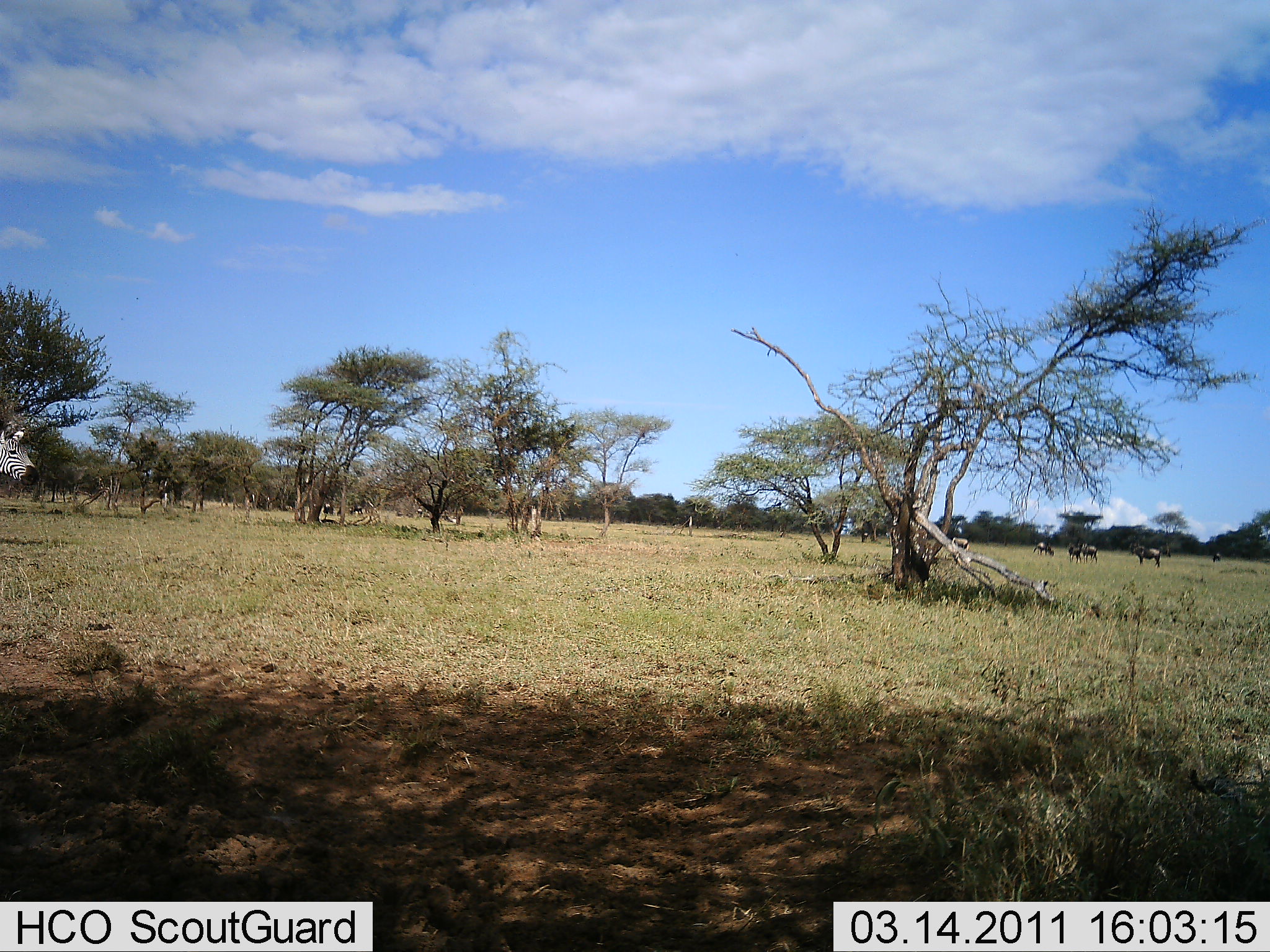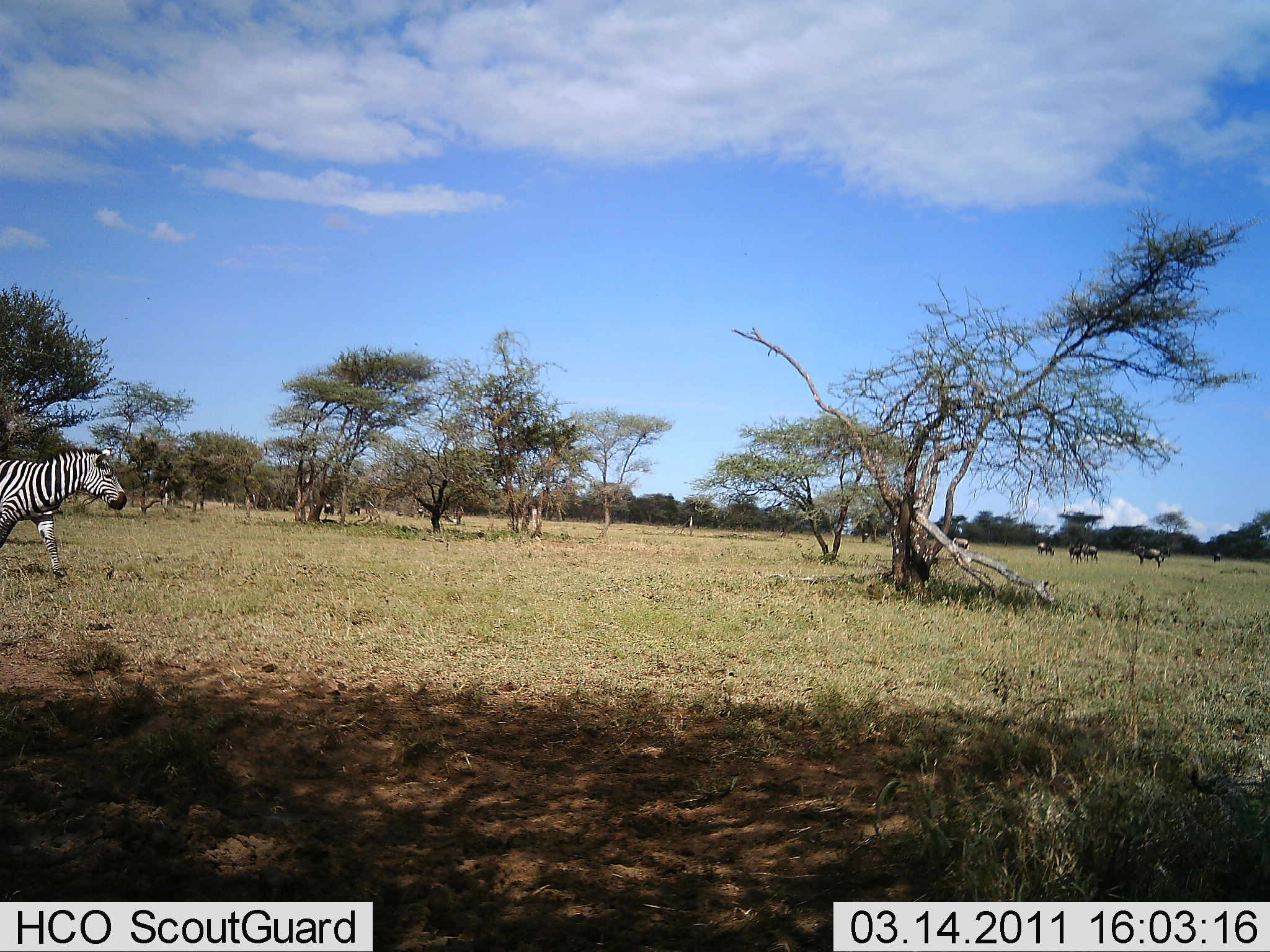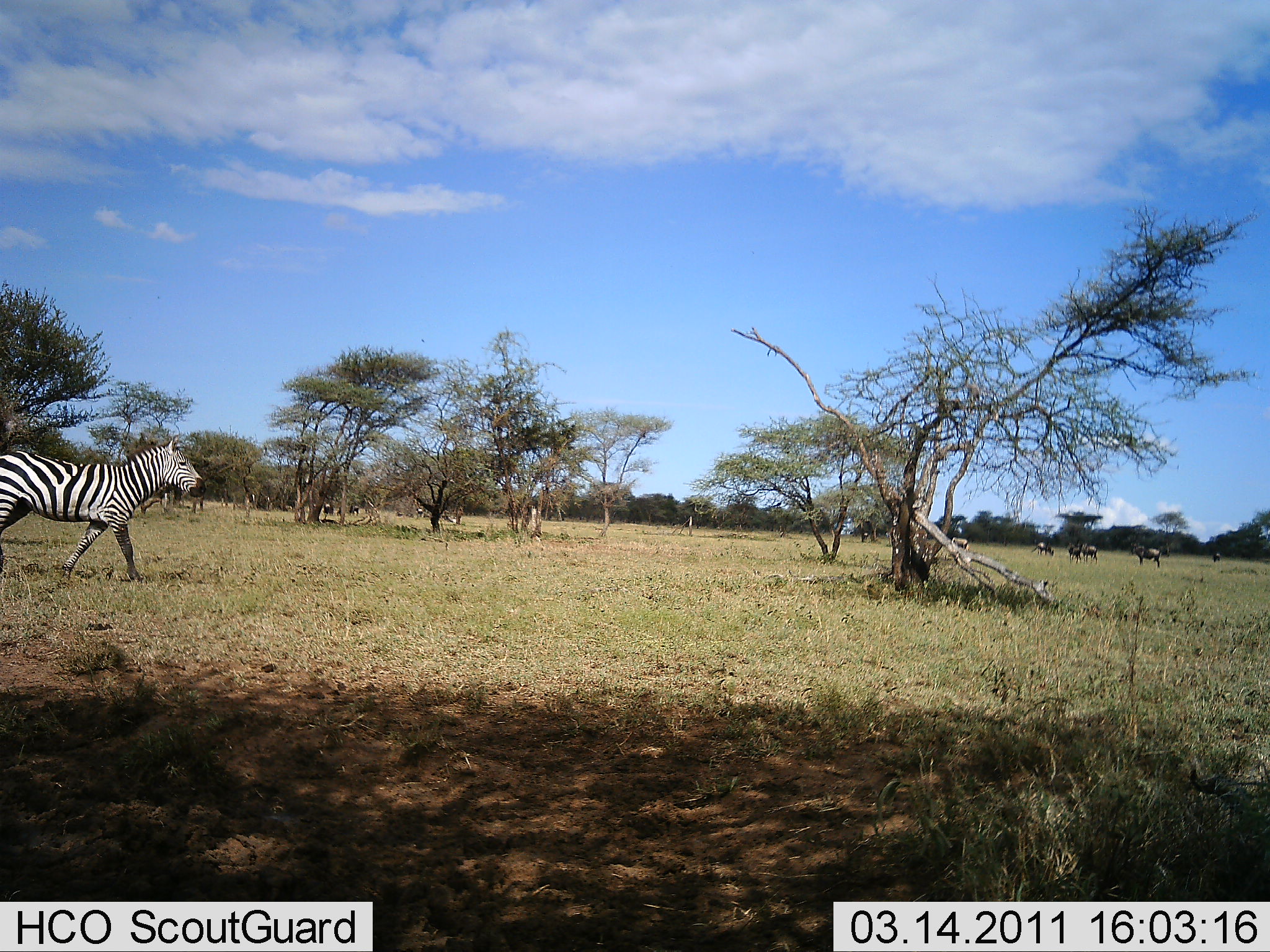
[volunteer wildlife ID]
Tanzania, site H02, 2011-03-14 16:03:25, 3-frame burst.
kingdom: Animalia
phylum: Chordata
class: Mammalia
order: Perissodactyla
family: Equidae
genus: Equus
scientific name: Equus quagga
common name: plains zebra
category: zebra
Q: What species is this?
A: Zebra (plains zebra) (Equus quagga).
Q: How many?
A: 1.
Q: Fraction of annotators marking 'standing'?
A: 0%.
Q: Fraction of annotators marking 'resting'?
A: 0%.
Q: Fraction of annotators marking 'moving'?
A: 100%.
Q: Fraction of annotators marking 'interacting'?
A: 0%.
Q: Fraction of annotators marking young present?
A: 0%.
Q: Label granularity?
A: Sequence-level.